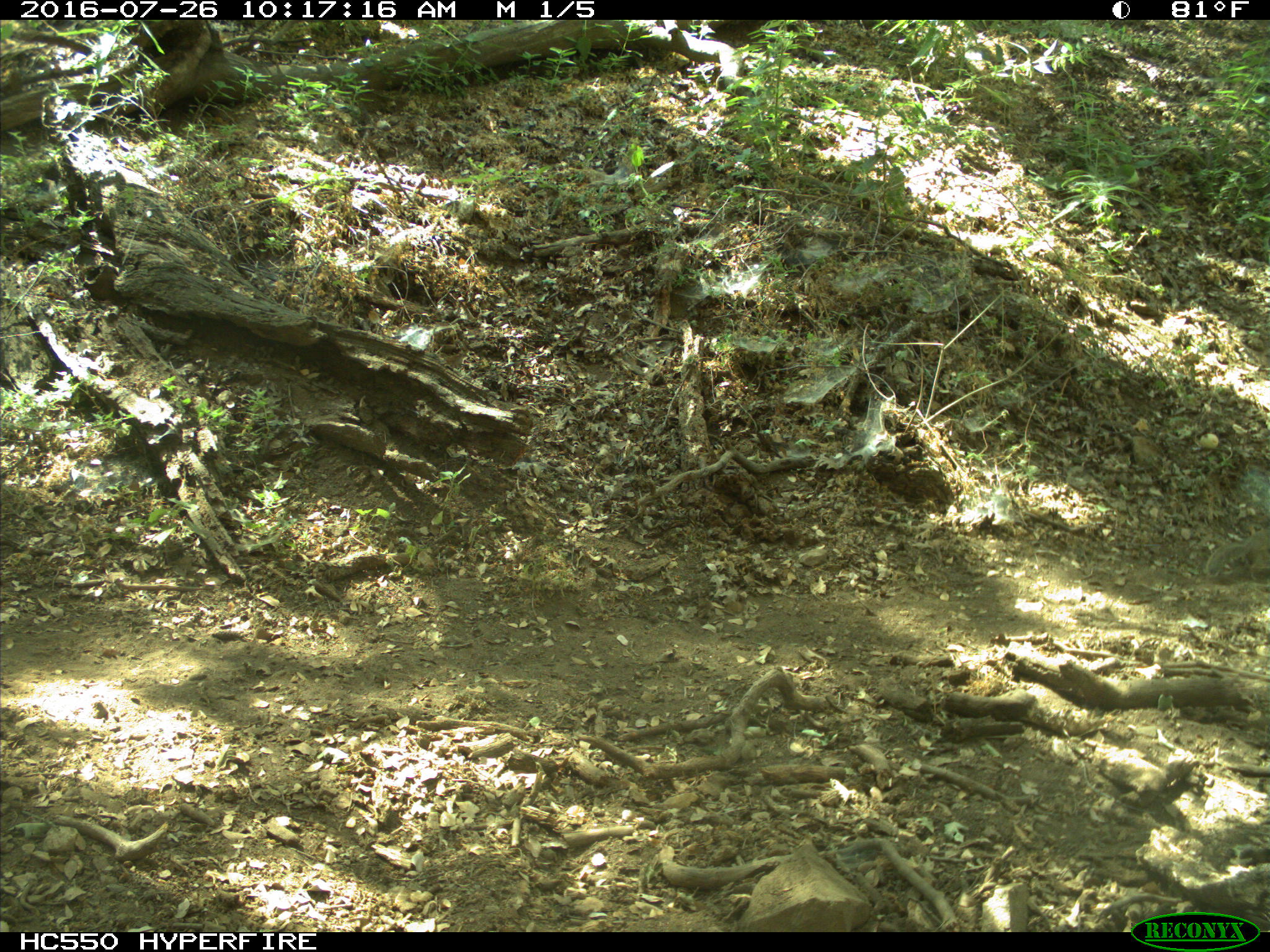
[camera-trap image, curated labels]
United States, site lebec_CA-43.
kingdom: Animalia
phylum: Chordata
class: Mammalia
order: Rodentia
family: Sciuridae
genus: Otospermophilus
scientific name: Otospermophilus beecheyi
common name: california ground squirrel